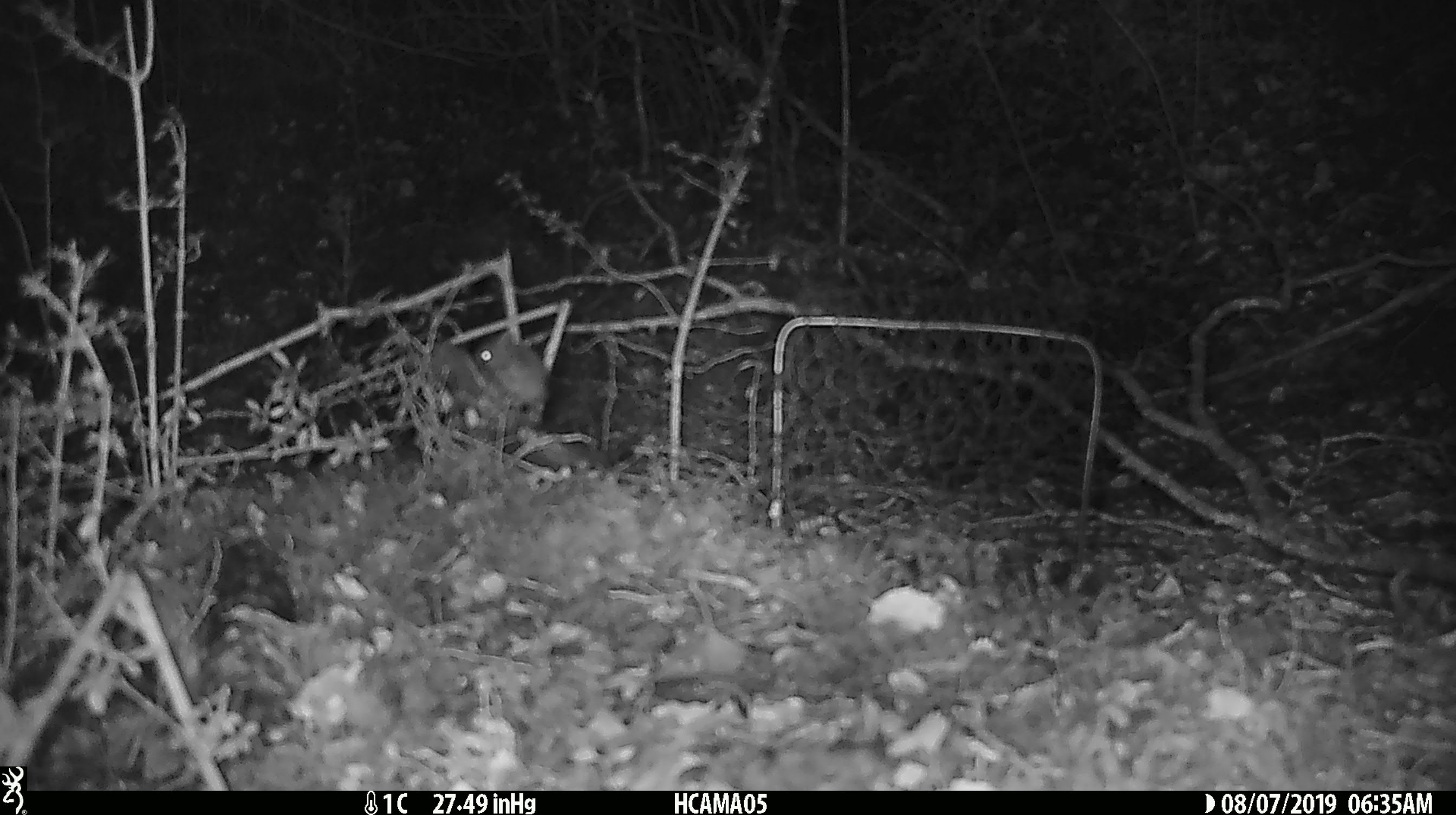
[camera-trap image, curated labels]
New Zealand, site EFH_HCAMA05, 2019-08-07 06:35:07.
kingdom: Animalia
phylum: Chordata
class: Mammalia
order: Rodentia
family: Muridae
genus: Mus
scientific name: Mus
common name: mouse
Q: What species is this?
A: Mouse (Mus).